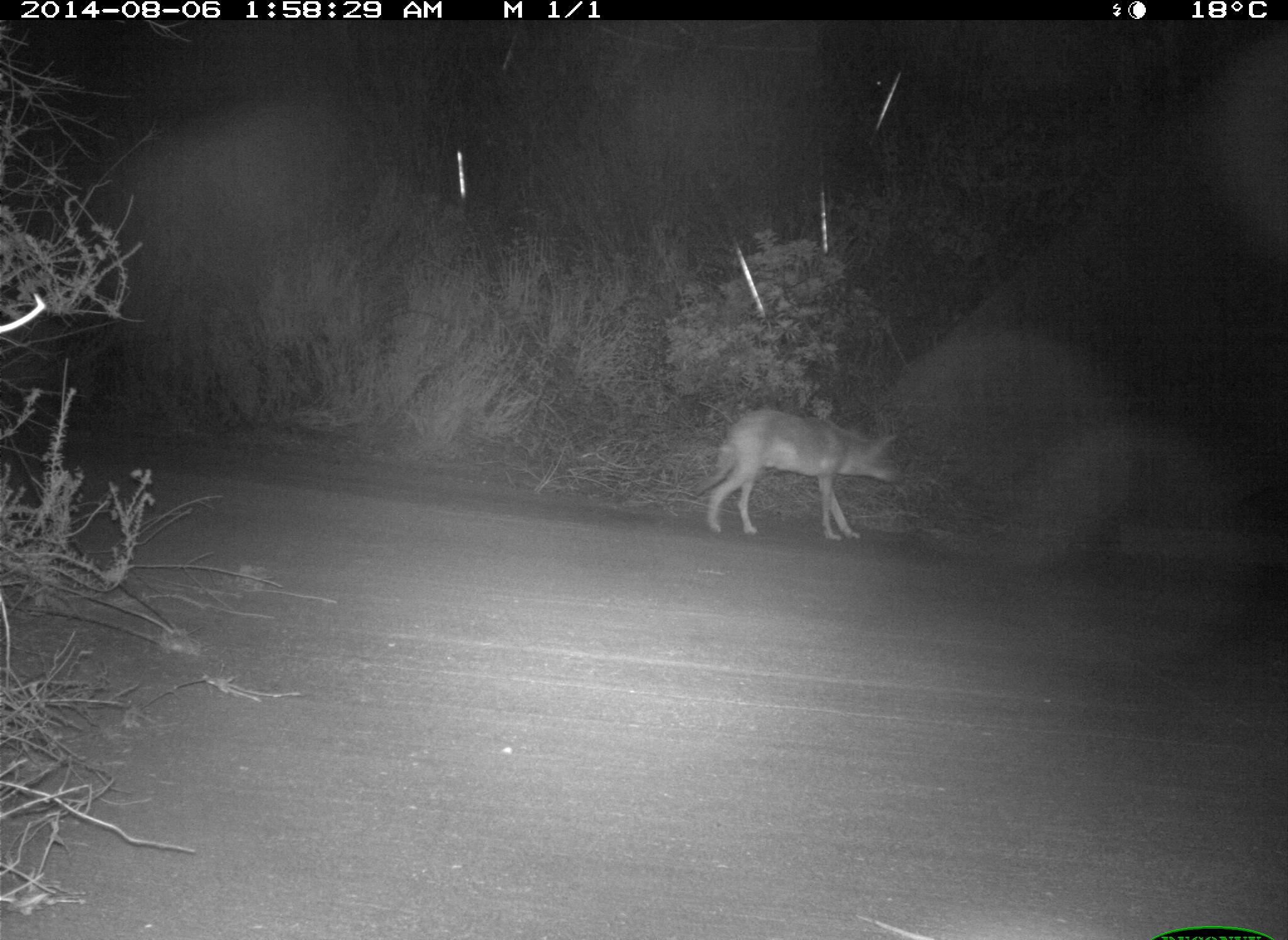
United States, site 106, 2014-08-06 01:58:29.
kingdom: Animalia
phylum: Chordata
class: Mammalia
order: Carnivora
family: Canidae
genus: Canis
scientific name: Canis latrans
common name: coyote